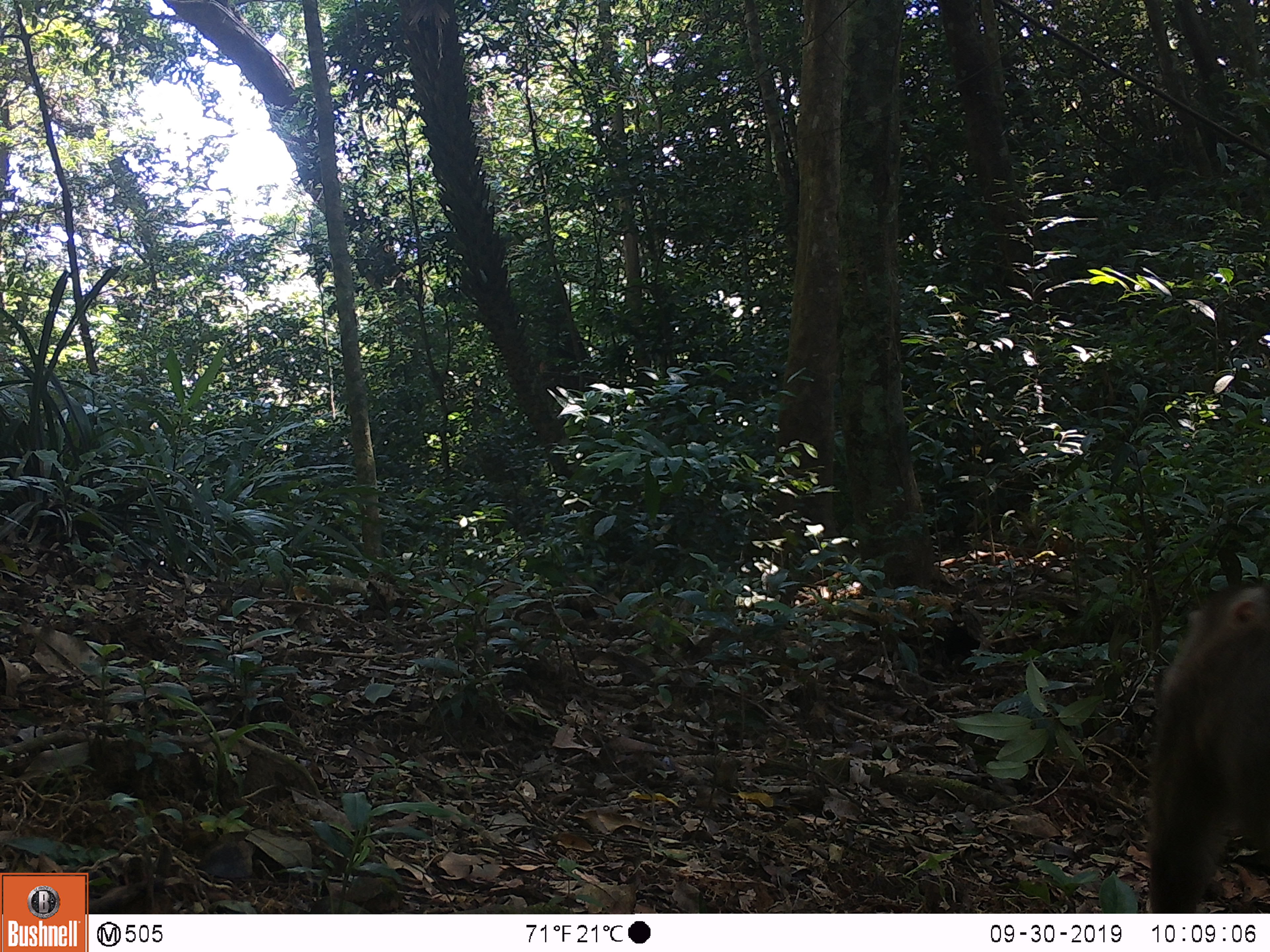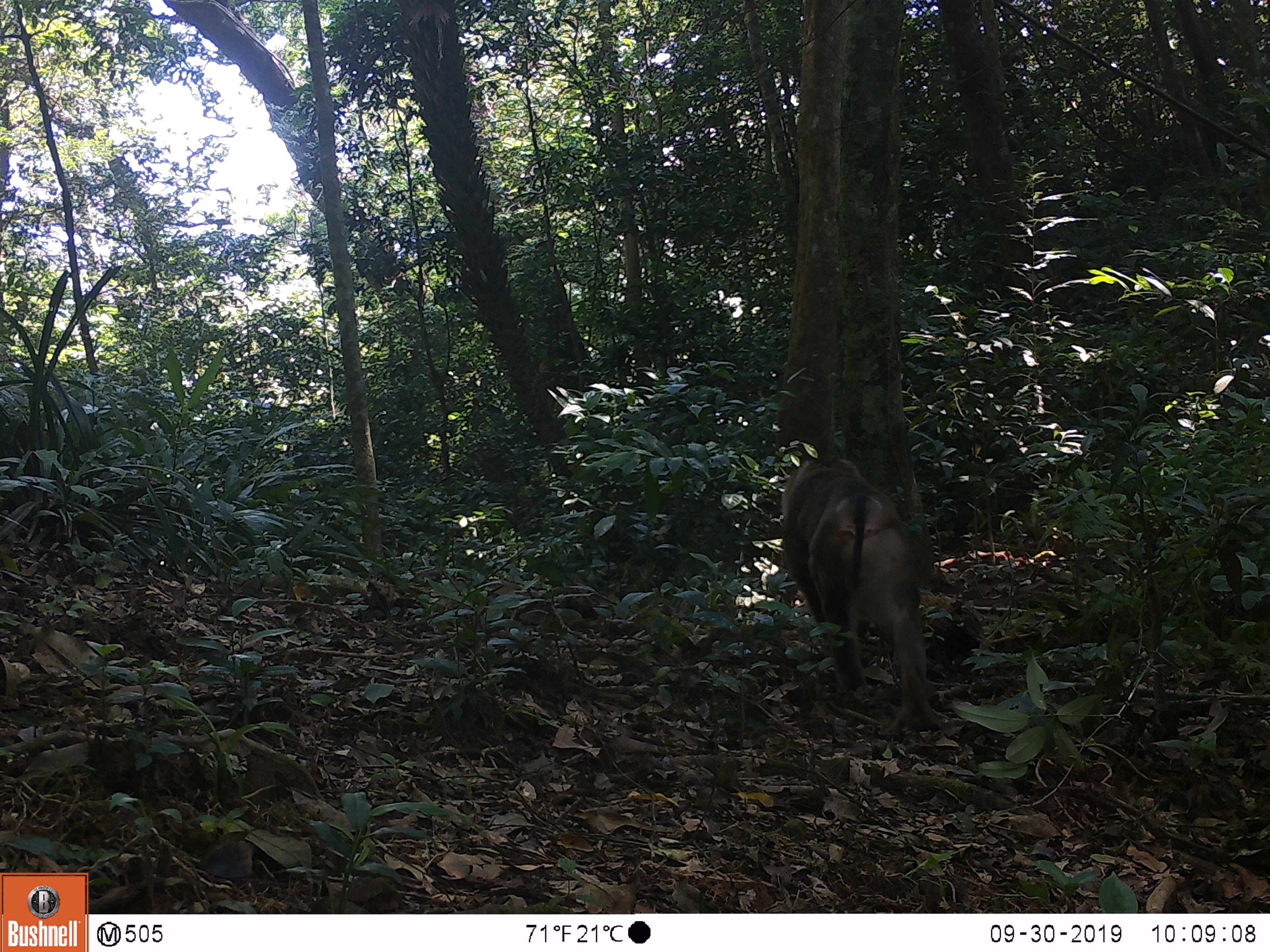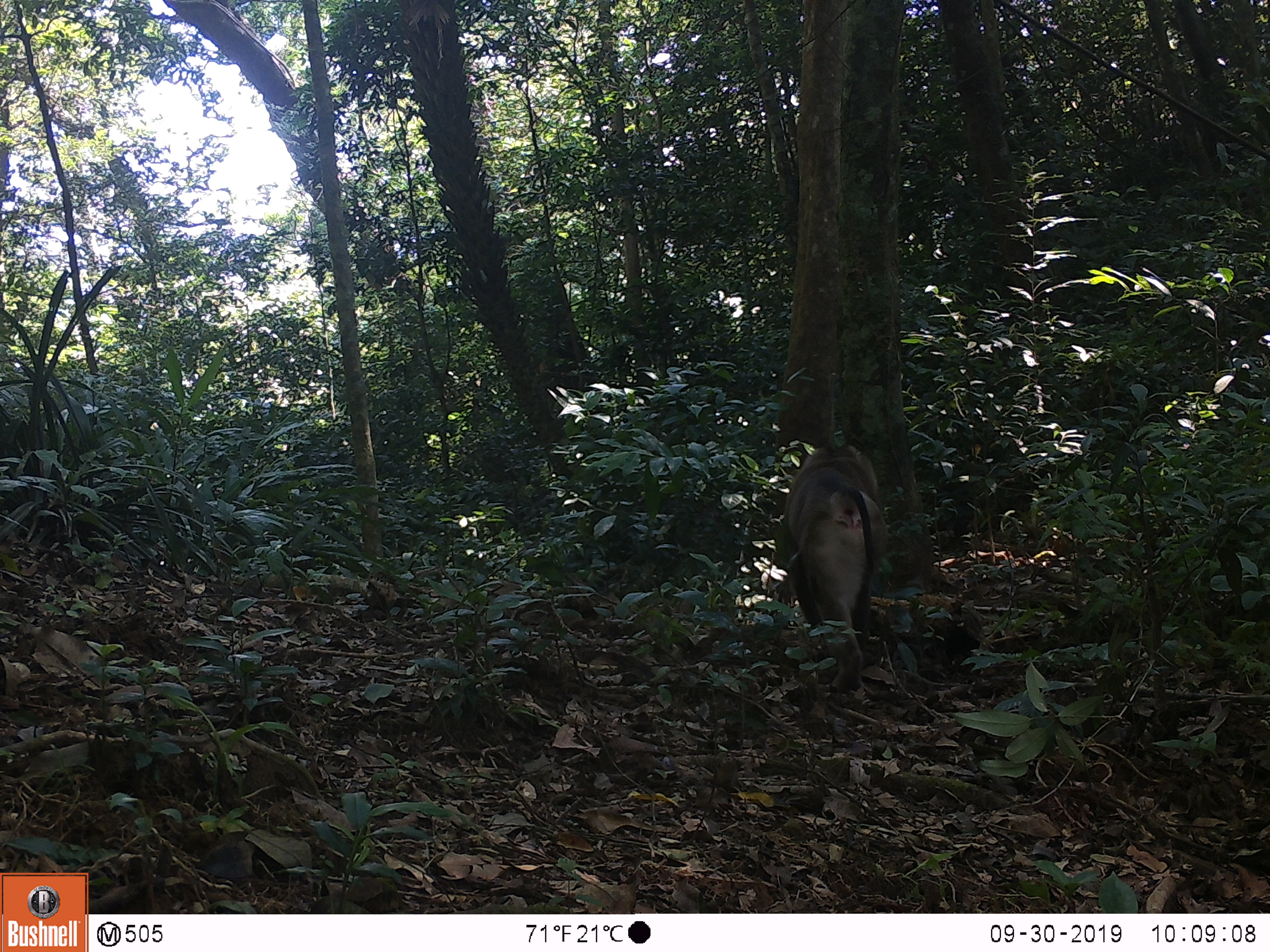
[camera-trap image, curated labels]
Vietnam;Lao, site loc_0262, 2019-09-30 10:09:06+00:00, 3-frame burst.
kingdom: Animalia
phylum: Chordata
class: Mammalia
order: Primates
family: Cercopithecidae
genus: Macaca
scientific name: Macaca nemestrina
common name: pig-tailed macaque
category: pig tailed macaque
Pig tailed macaque (pig-tailed macaque) (Macaca nemestrina). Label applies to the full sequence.